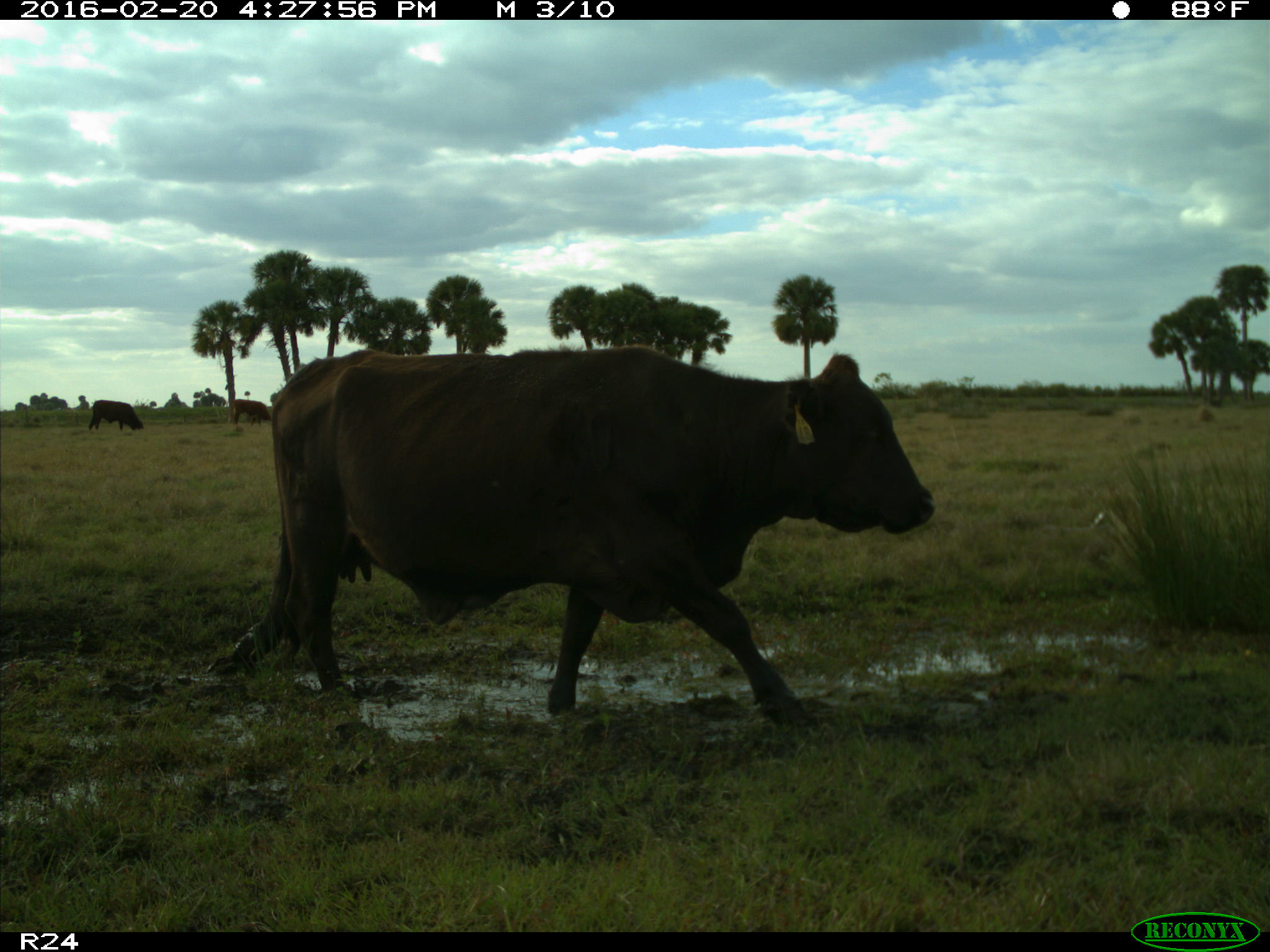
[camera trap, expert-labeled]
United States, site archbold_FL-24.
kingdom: Animalia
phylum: Chordata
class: Mammalia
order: Artiodactyla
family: Bovidae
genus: Bos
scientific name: Bos taurus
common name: domestic cow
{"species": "Bos taurus (domestic cow)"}